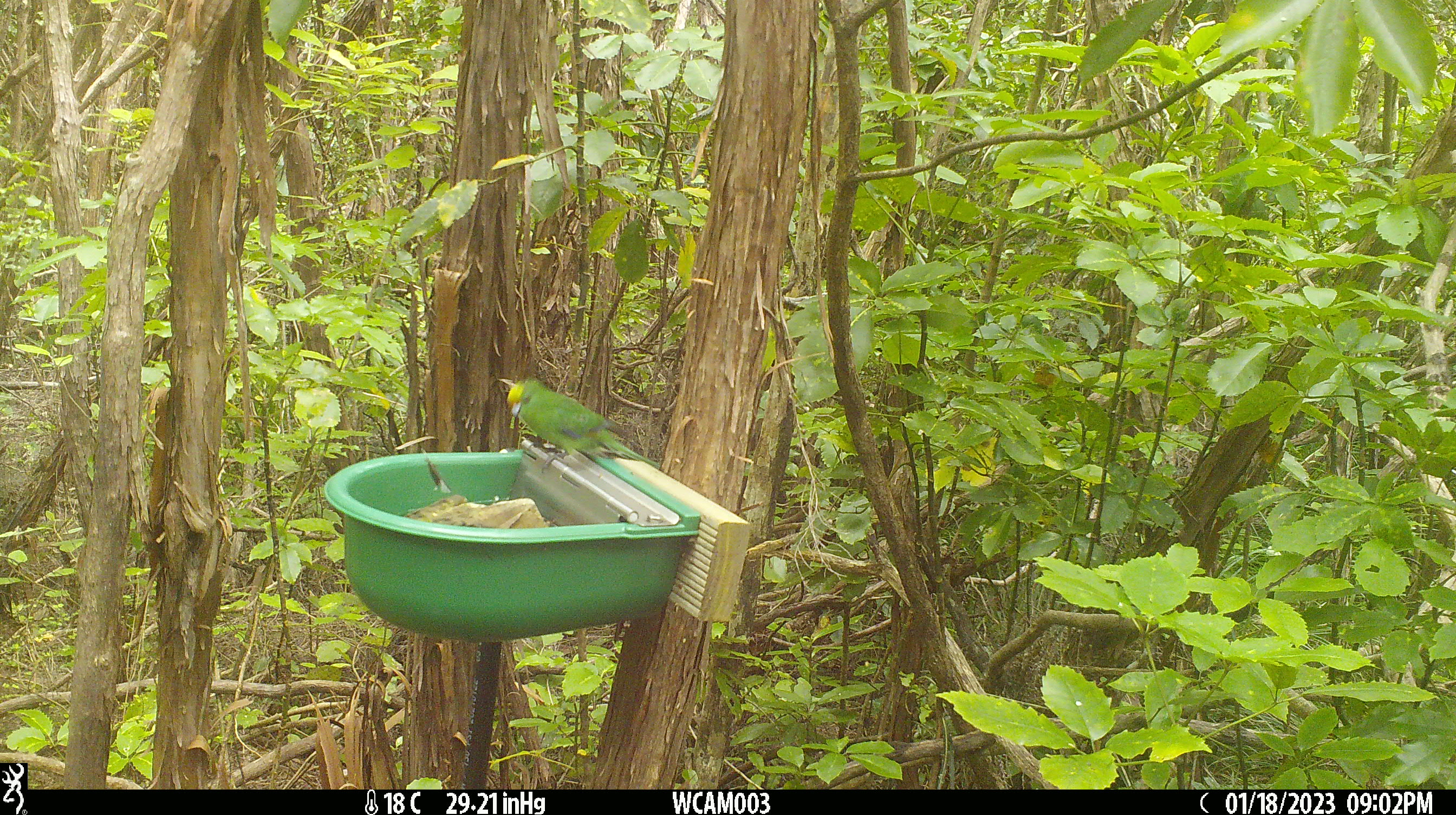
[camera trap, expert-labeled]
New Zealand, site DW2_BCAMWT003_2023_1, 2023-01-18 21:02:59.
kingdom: Animalia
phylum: Chordata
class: Aves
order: Psittaciformes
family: Psittaculidae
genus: Cyanoramphus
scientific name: Cyanoramphus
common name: parakeet